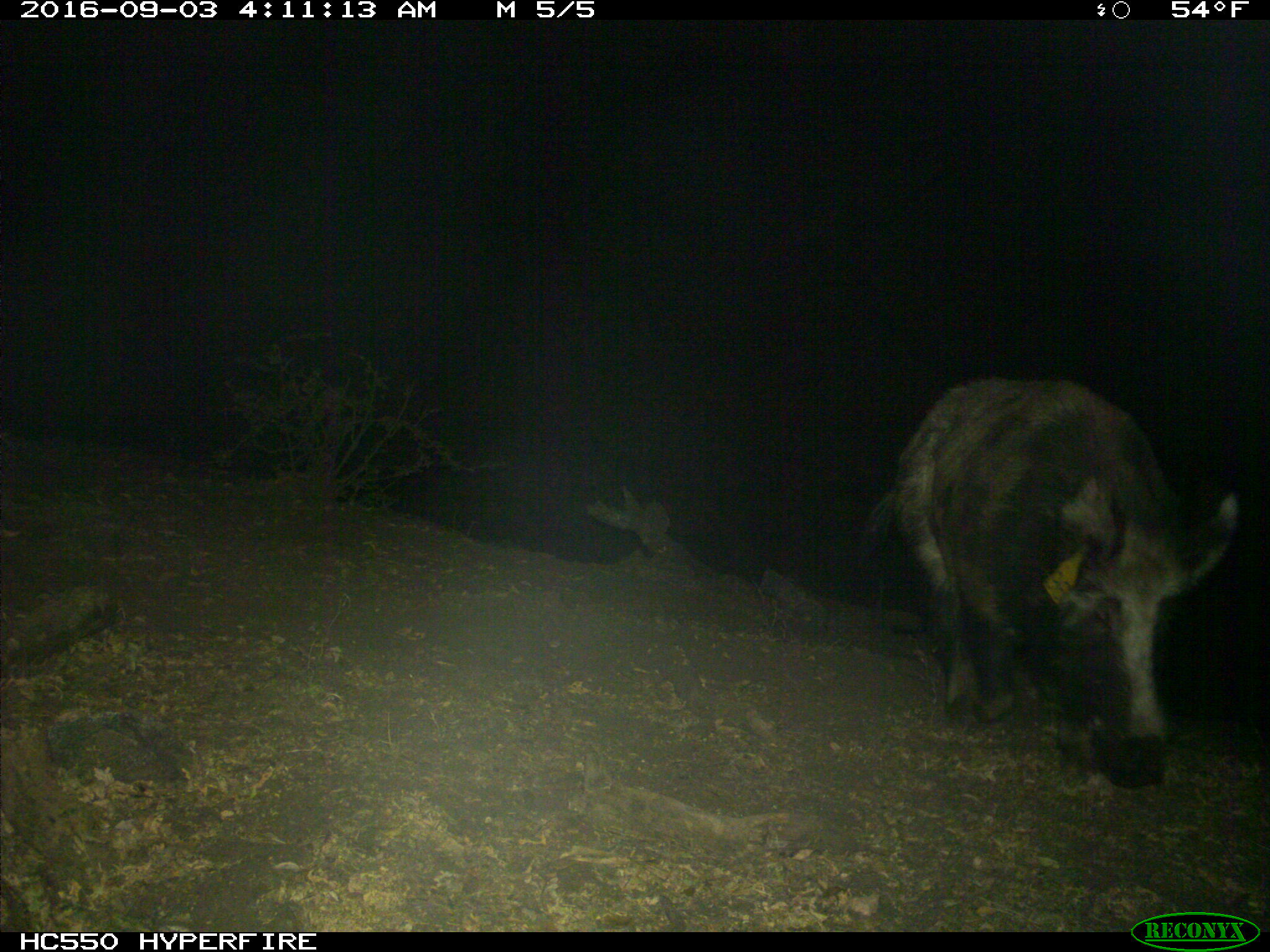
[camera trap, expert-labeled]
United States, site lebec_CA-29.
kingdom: Animalia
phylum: Chordata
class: Mammalia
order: Artiodactyla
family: Suidae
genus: Sus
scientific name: Sus scrofa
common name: wild boar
Sus scrofa (wild boar).